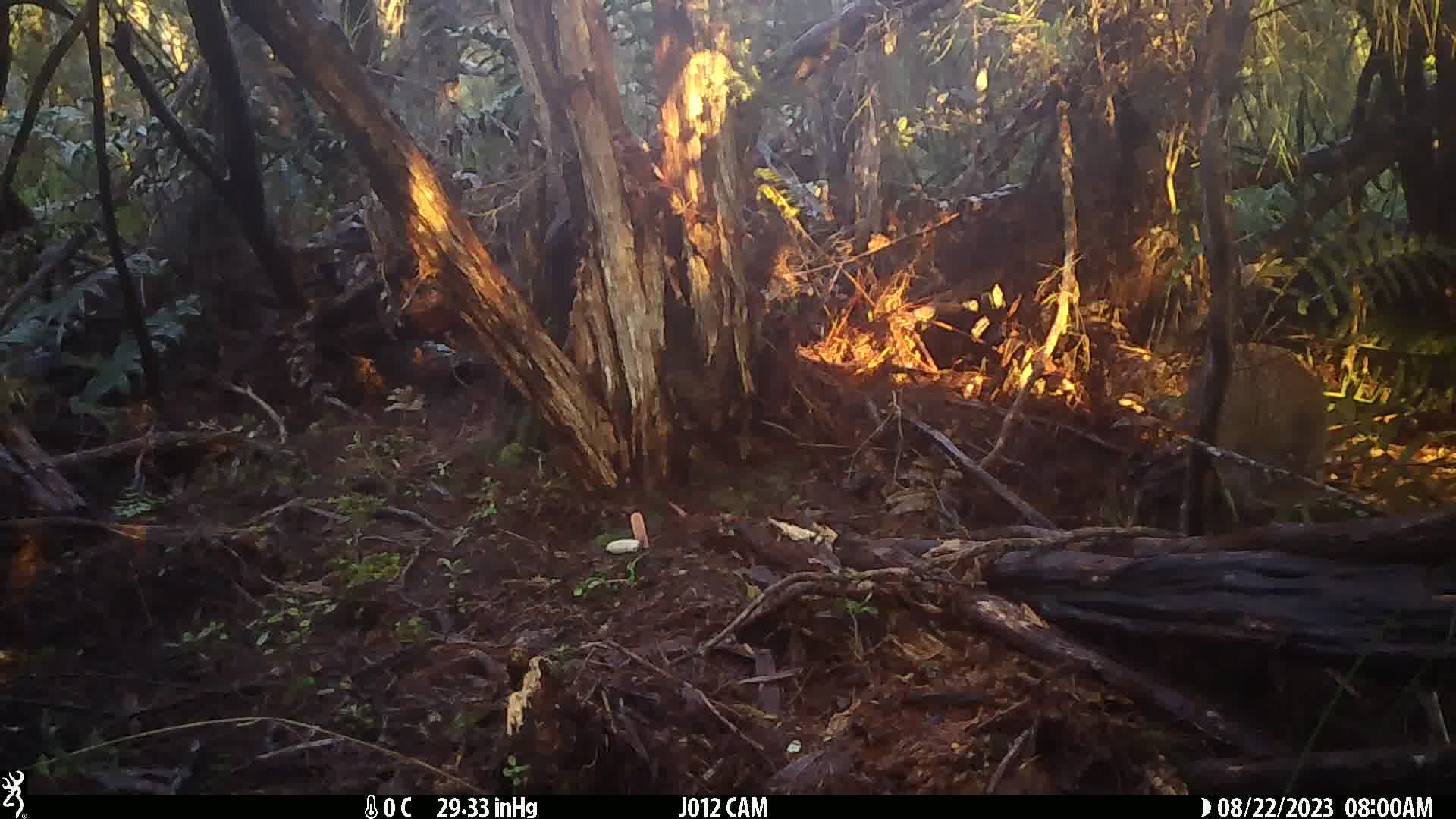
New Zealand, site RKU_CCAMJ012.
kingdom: Animalia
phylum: Chordata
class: Aves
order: Apterygiformes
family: Apterygidae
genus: Apteryx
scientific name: Apteryx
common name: kiwi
Kiwi (Apteryx).